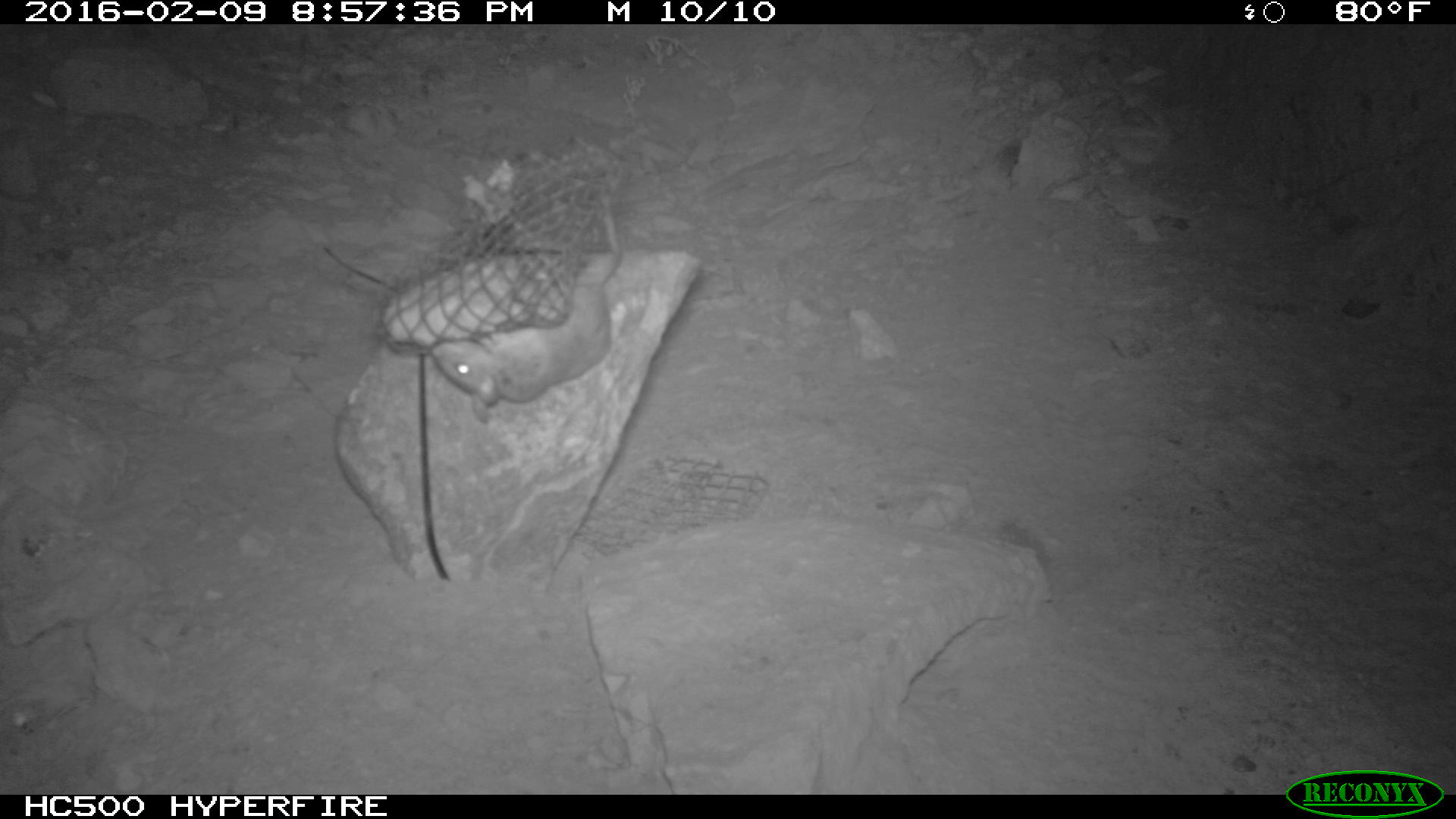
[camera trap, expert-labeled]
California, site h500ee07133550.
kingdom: Animalia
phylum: Chordata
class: Mammalia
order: Rodentia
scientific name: Rodentia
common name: rodent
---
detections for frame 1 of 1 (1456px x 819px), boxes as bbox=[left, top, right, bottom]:
rodent: bbox=[433, 194, 624, 421]